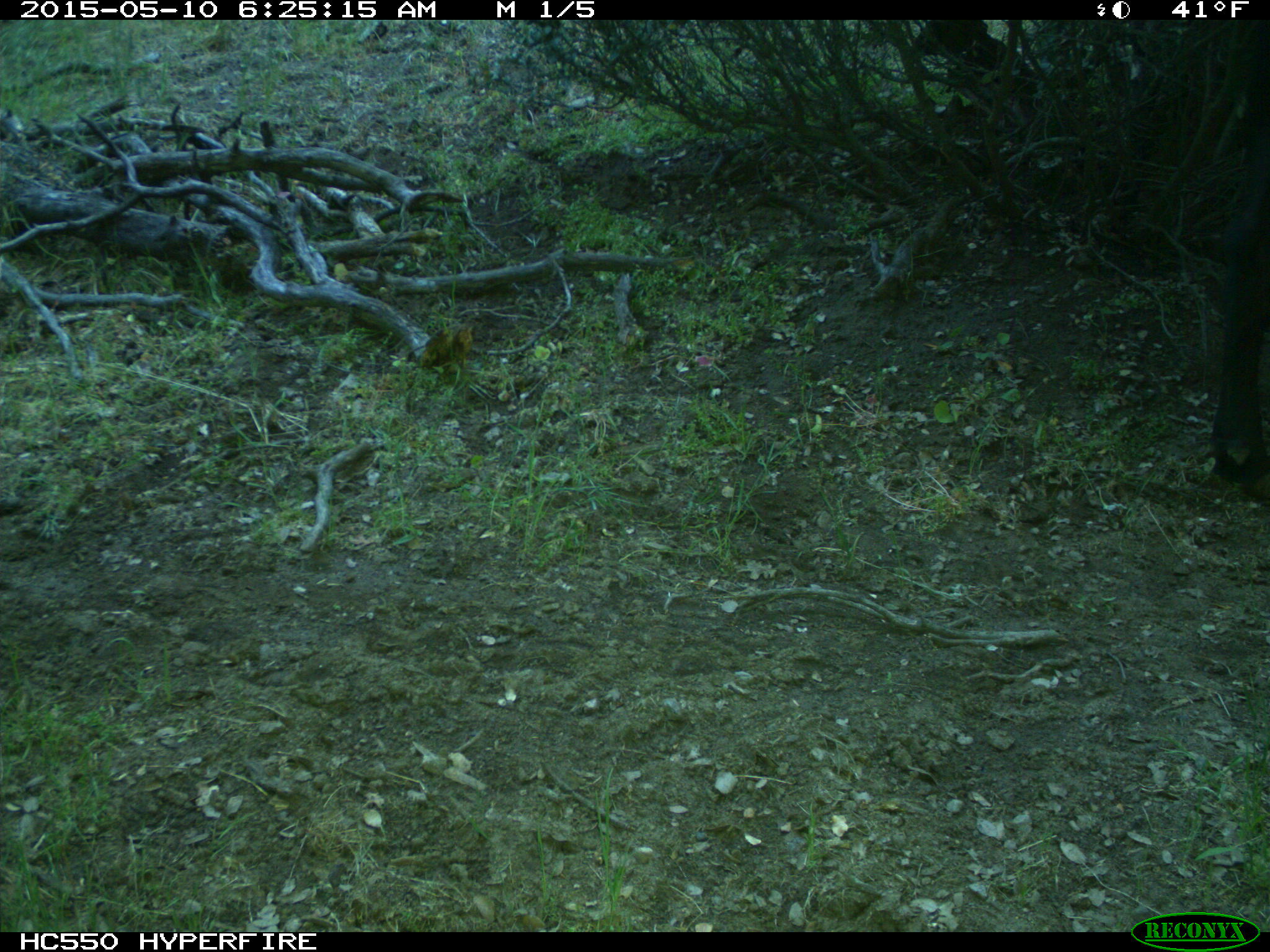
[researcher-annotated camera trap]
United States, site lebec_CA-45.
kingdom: Animalia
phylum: Chordata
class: Mammalia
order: Artiodactyla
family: Bovidae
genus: Bos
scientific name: Bos taurus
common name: domestic cow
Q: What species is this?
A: Bos taurus (domestic cow).